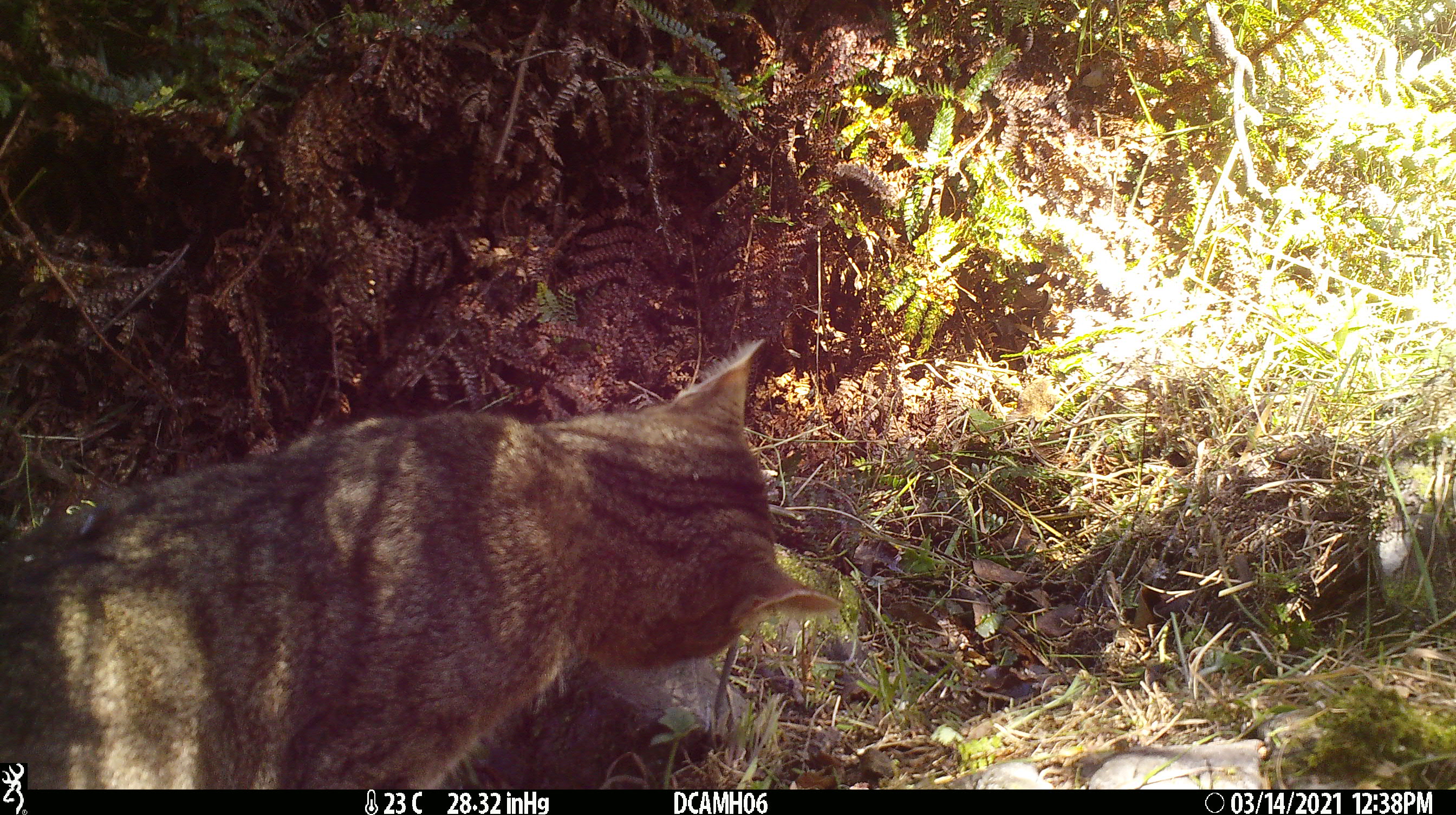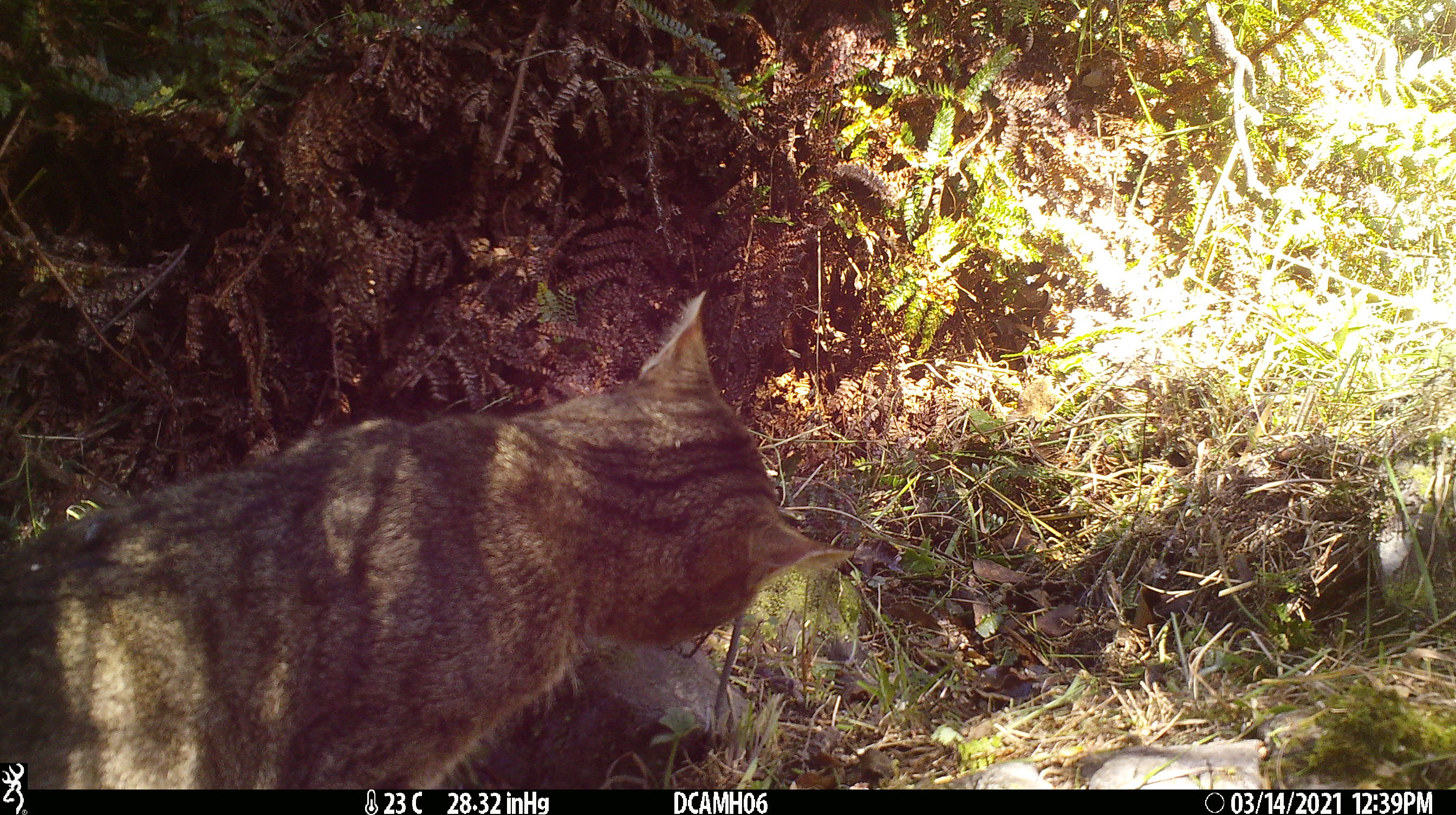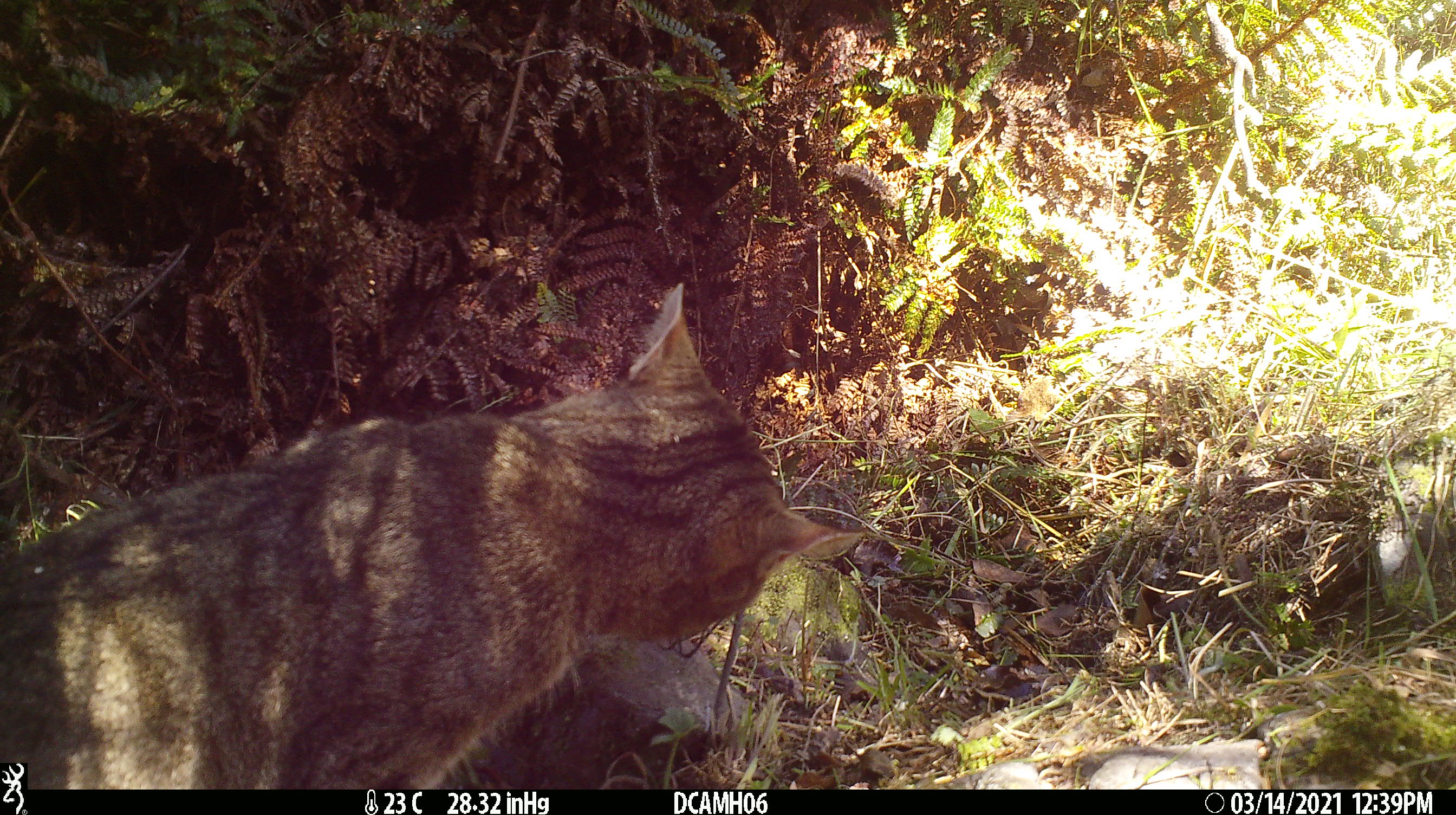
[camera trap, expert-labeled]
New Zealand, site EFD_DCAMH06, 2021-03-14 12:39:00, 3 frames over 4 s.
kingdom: Animalia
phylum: Chordata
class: Mammalia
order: Carnivora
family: Felidae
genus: Felis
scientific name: Felis catus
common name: domestic cat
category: cat